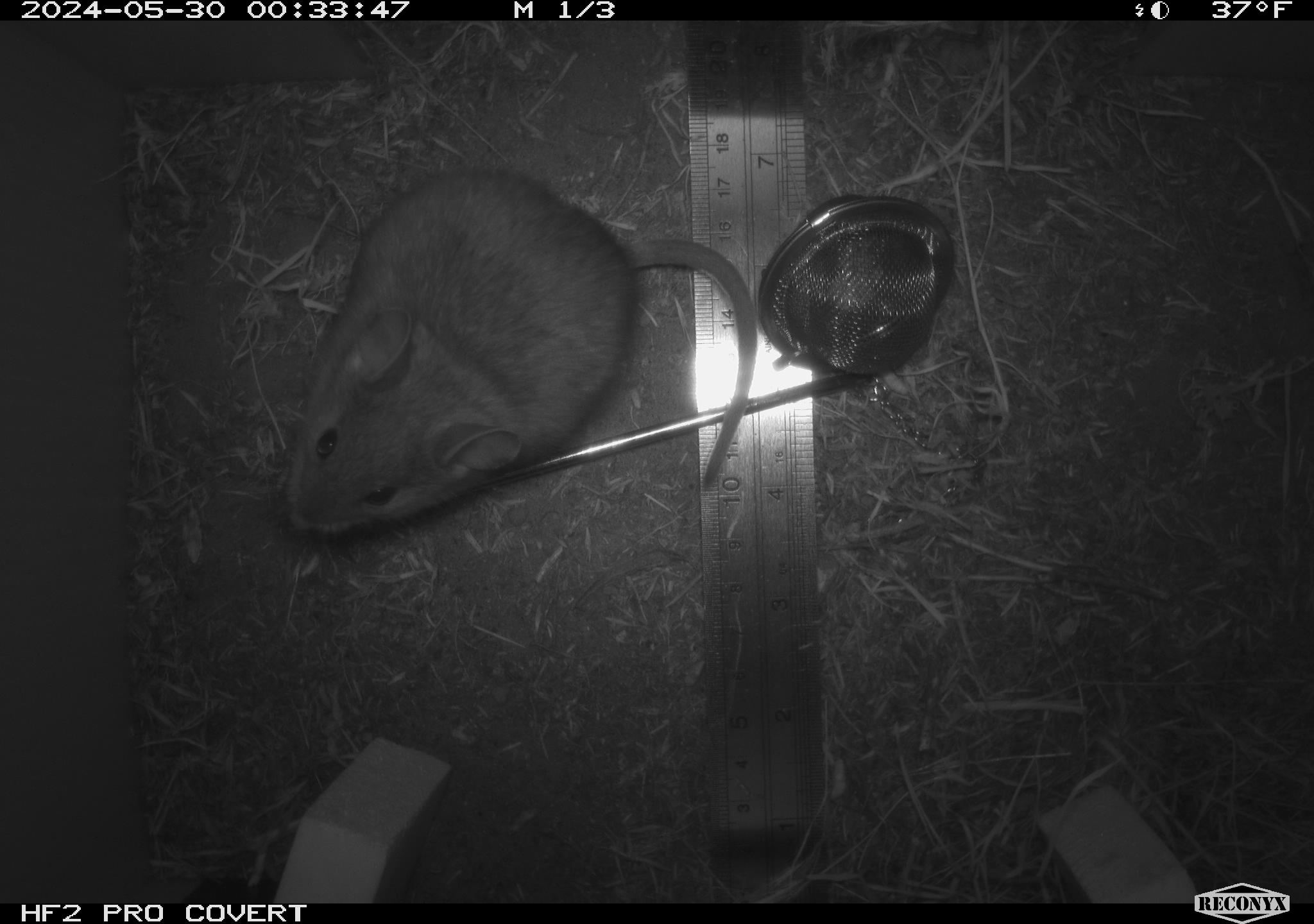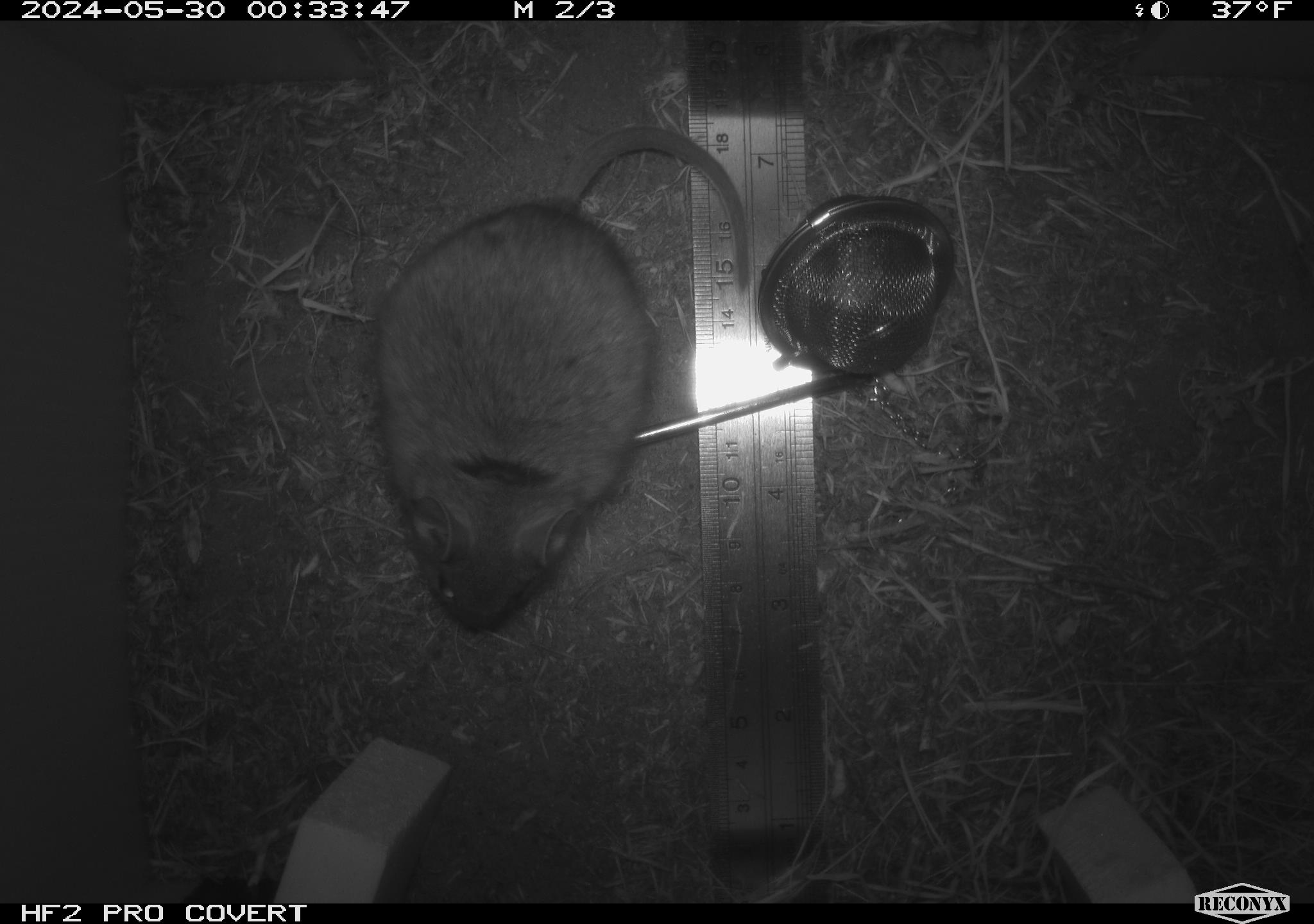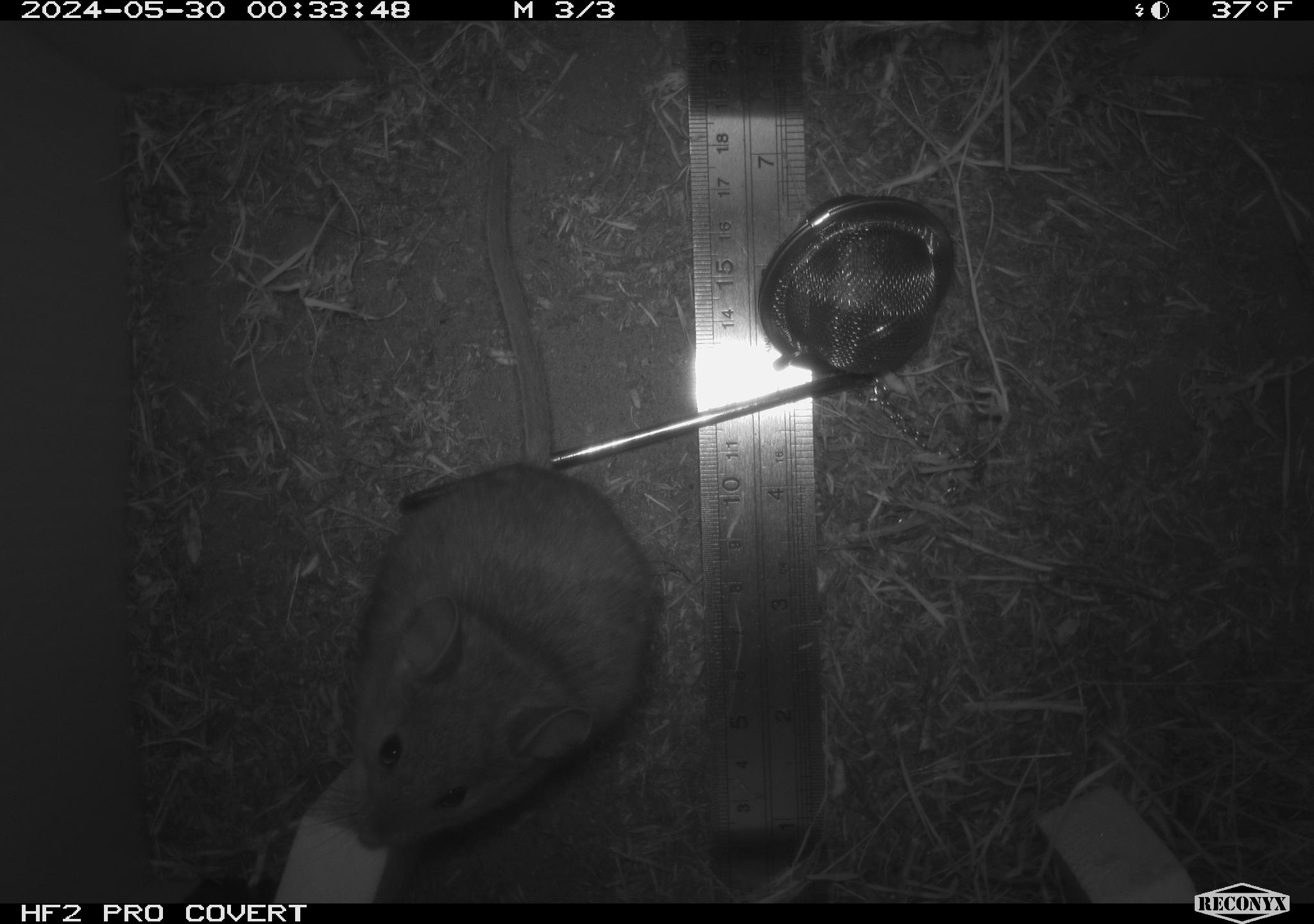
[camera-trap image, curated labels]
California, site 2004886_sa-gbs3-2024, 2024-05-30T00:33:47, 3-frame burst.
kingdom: Animalia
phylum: Chordata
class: Mammalia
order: Rodentia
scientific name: Rodentia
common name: woodrat or rat or mouse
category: woodrat or rat or mouse species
Woodrat or rat or mouse species (woodrat or rat or mouse) (Rodentia).